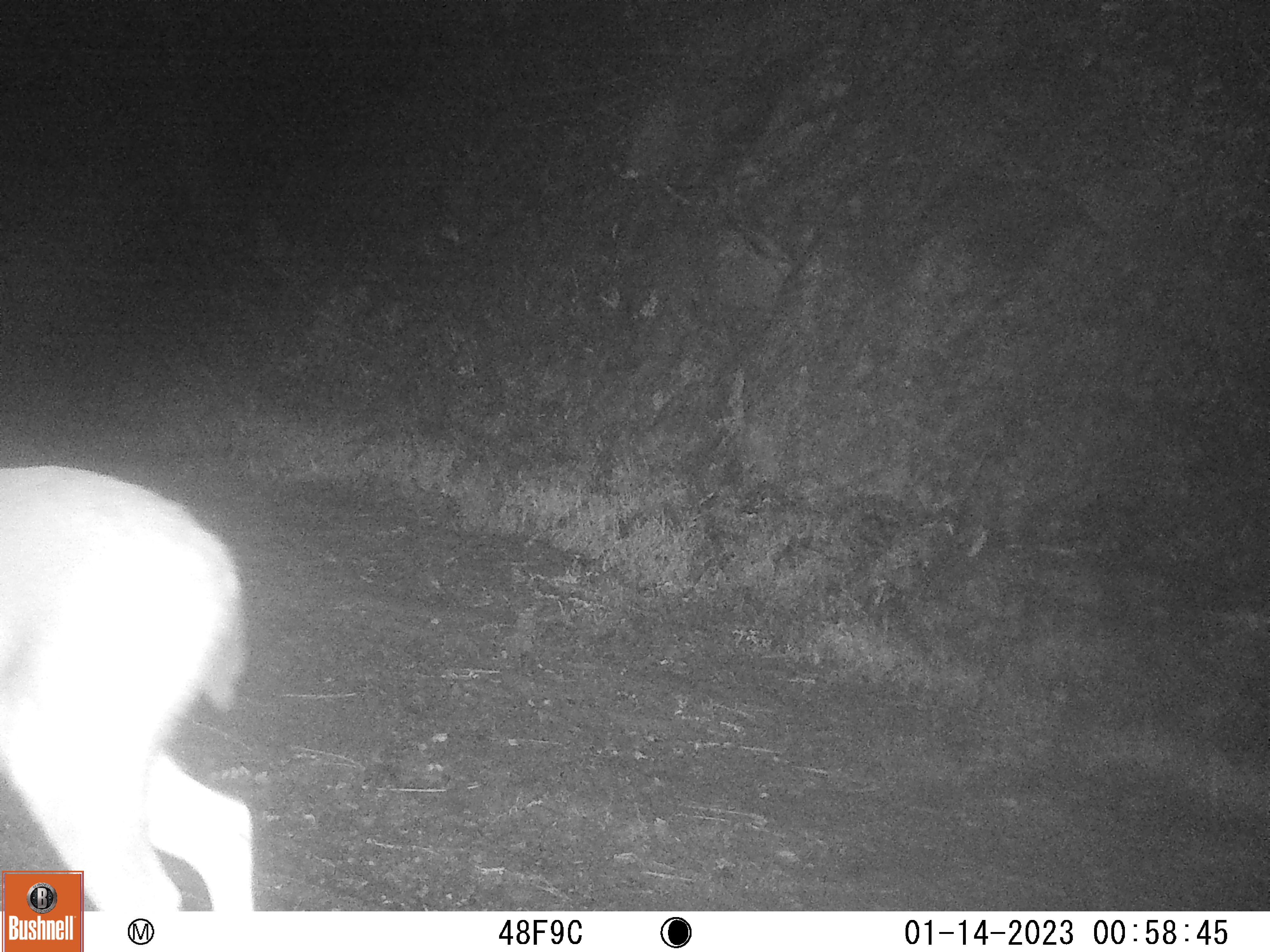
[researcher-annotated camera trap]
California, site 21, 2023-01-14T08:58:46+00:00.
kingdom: Animalia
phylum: Chordata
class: Mammalia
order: Artiodactyla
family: Cervidae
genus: Odocoileus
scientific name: Odocoileus hemionus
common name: mule deer